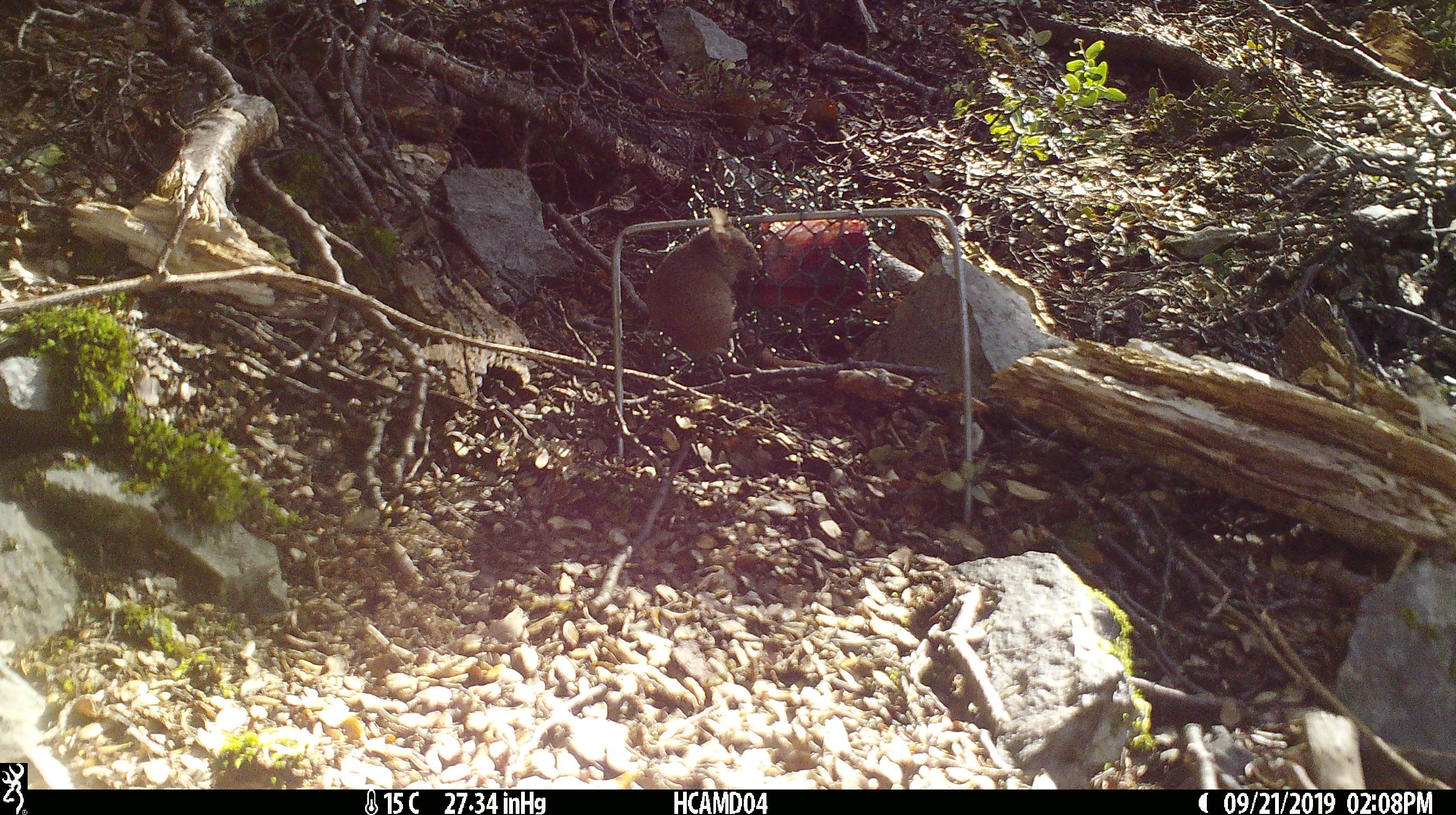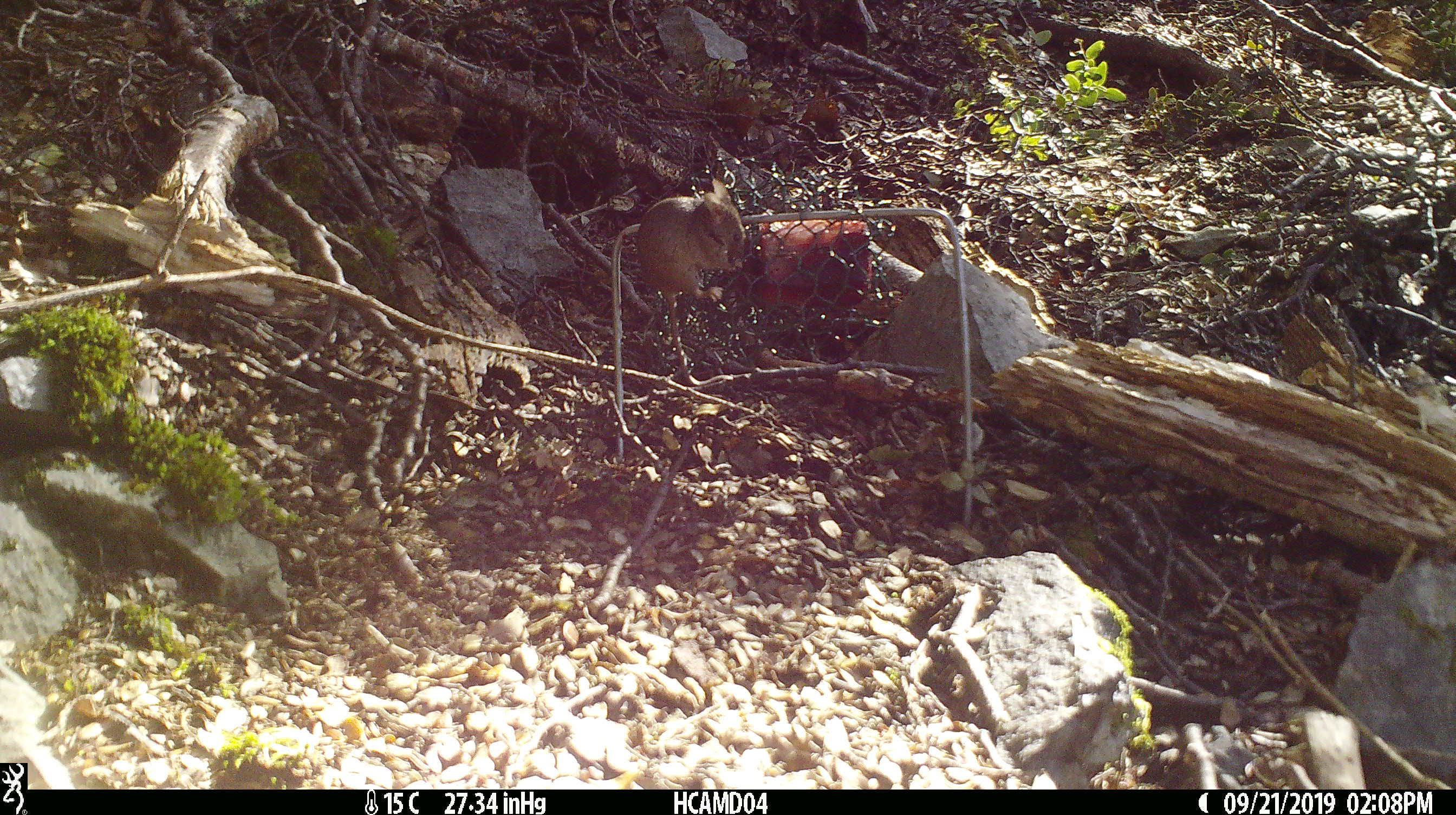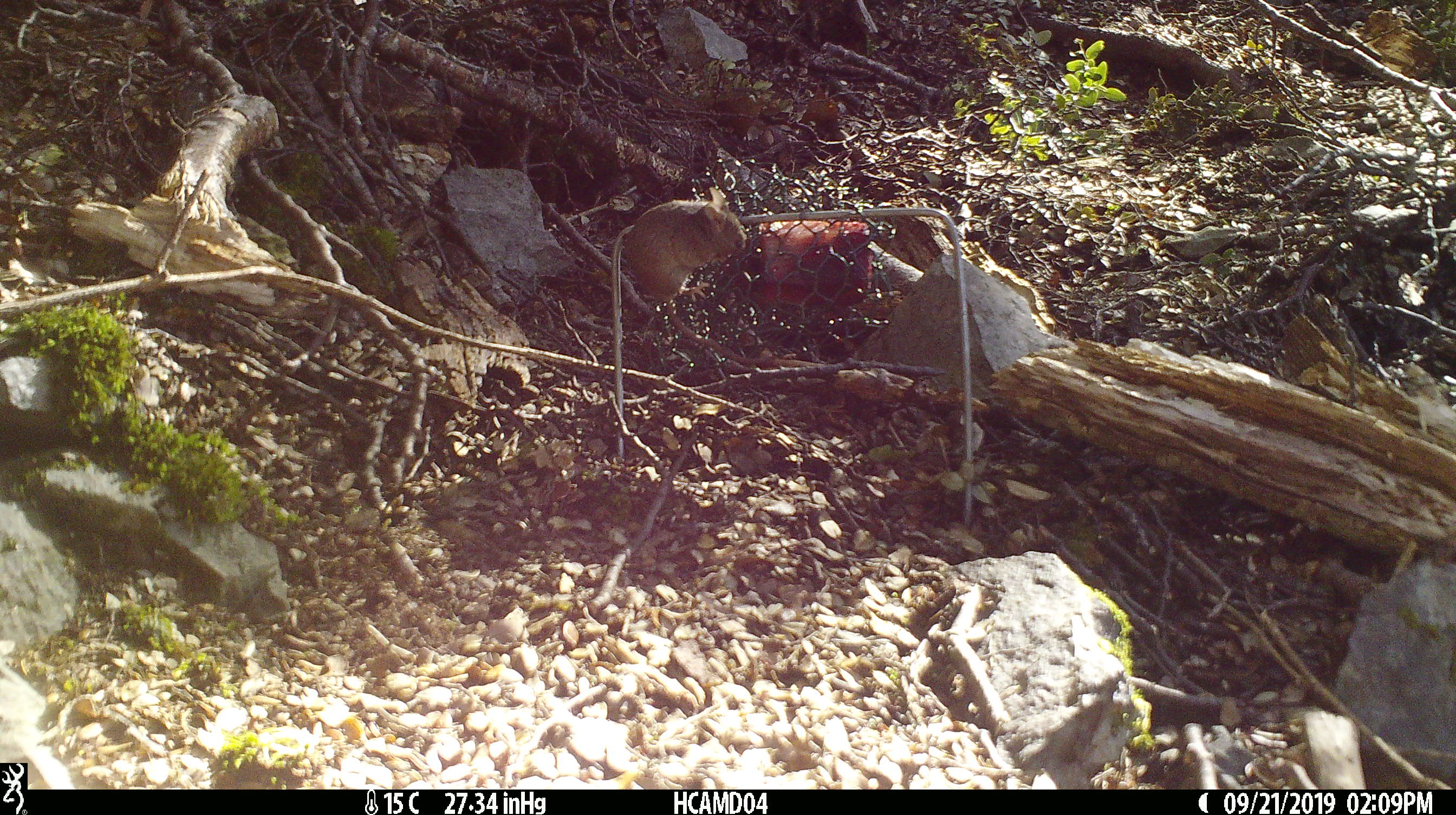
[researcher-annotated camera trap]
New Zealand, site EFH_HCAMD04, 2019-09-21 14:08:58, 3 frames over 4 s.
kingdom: Animalia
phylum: Chordata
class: Mammalia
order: Rodentia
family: Muridae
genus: Mus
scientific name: Mus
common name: mouse